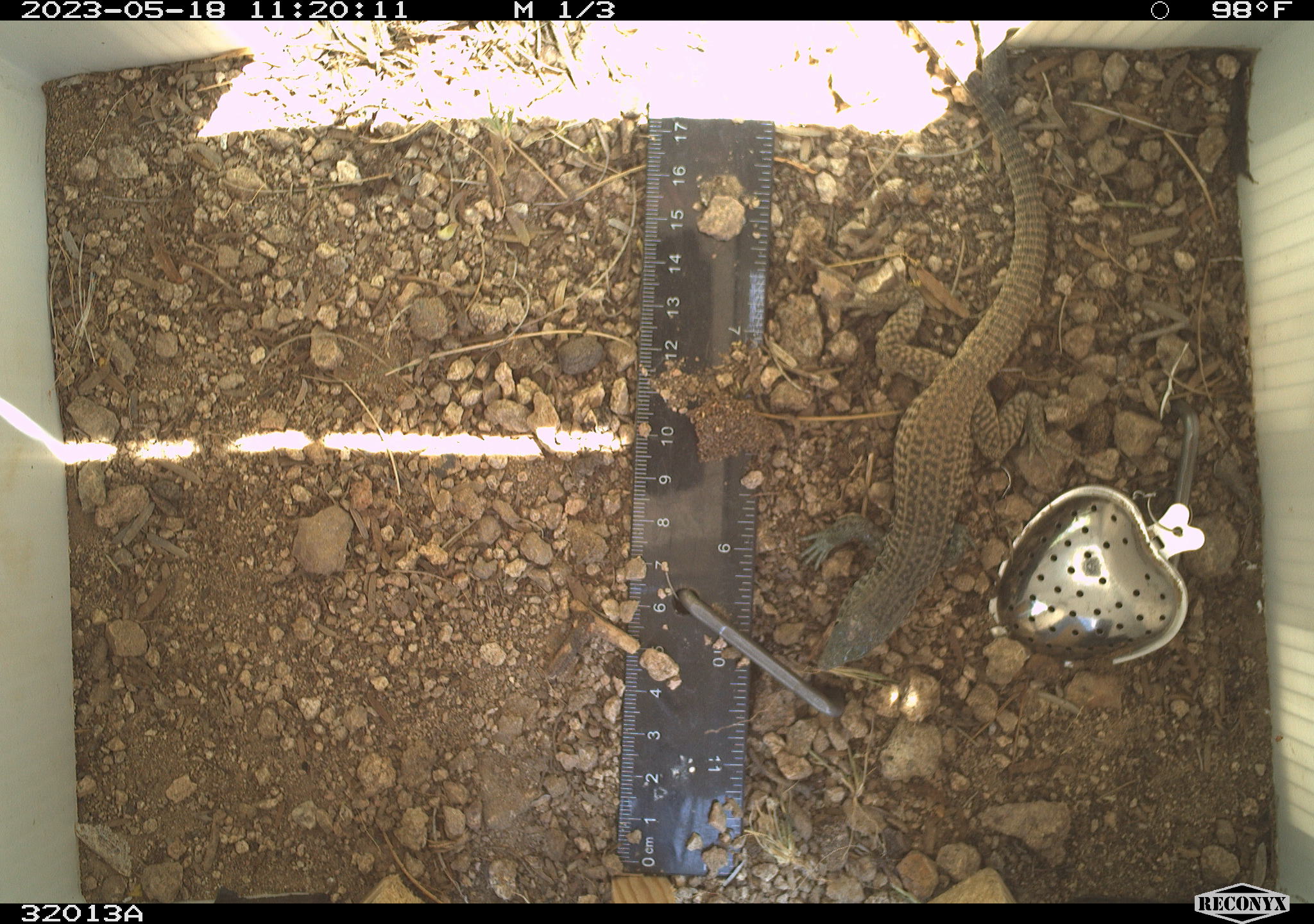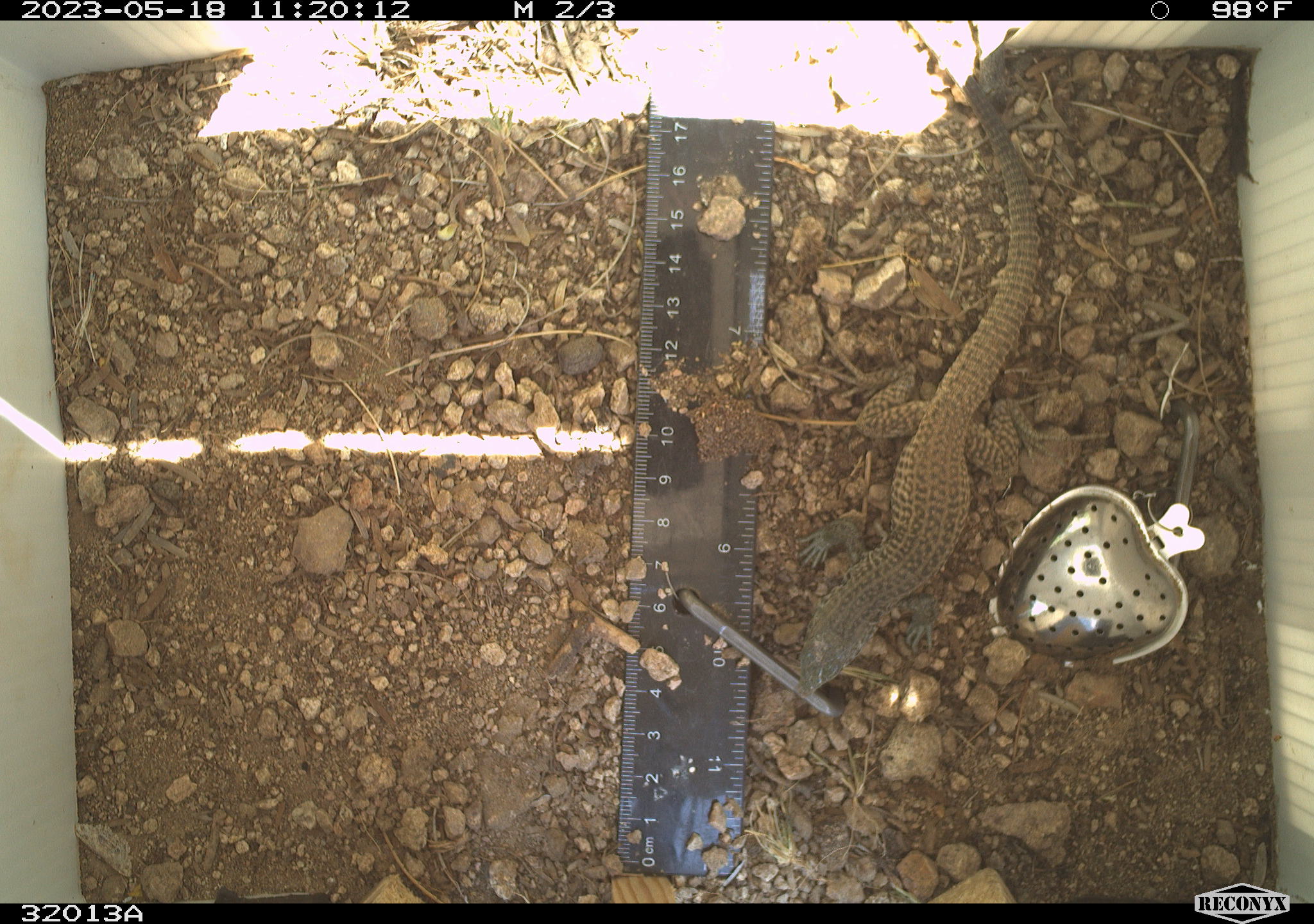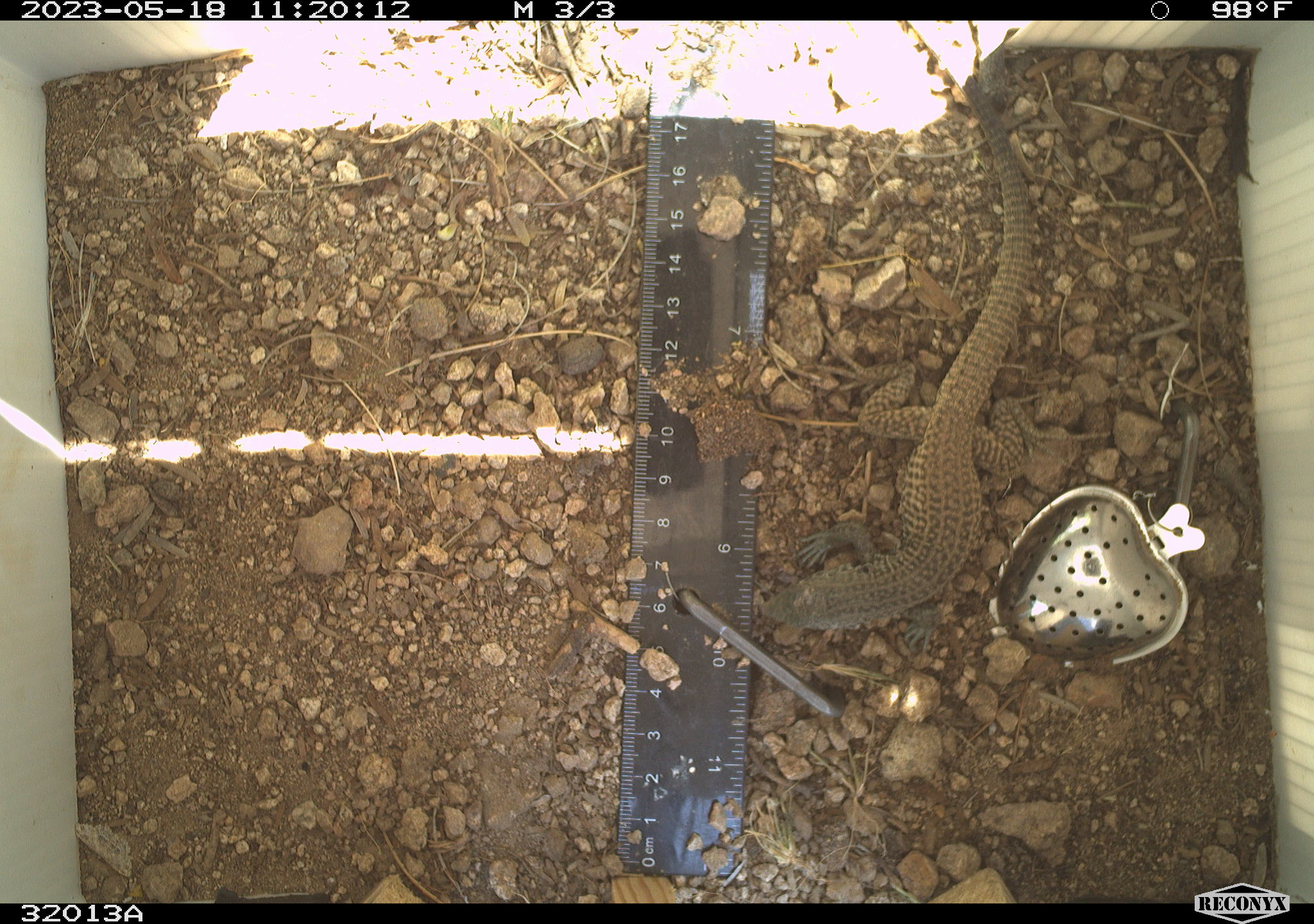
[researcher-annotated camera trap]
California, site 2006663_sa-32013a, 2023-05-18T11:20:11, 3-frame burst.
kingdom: Animalia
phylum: Chordata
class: Reptilia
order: Squamata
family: Teiidae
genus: Aspidoscelis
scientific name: Aspidoscelis tigris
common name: western whiptail